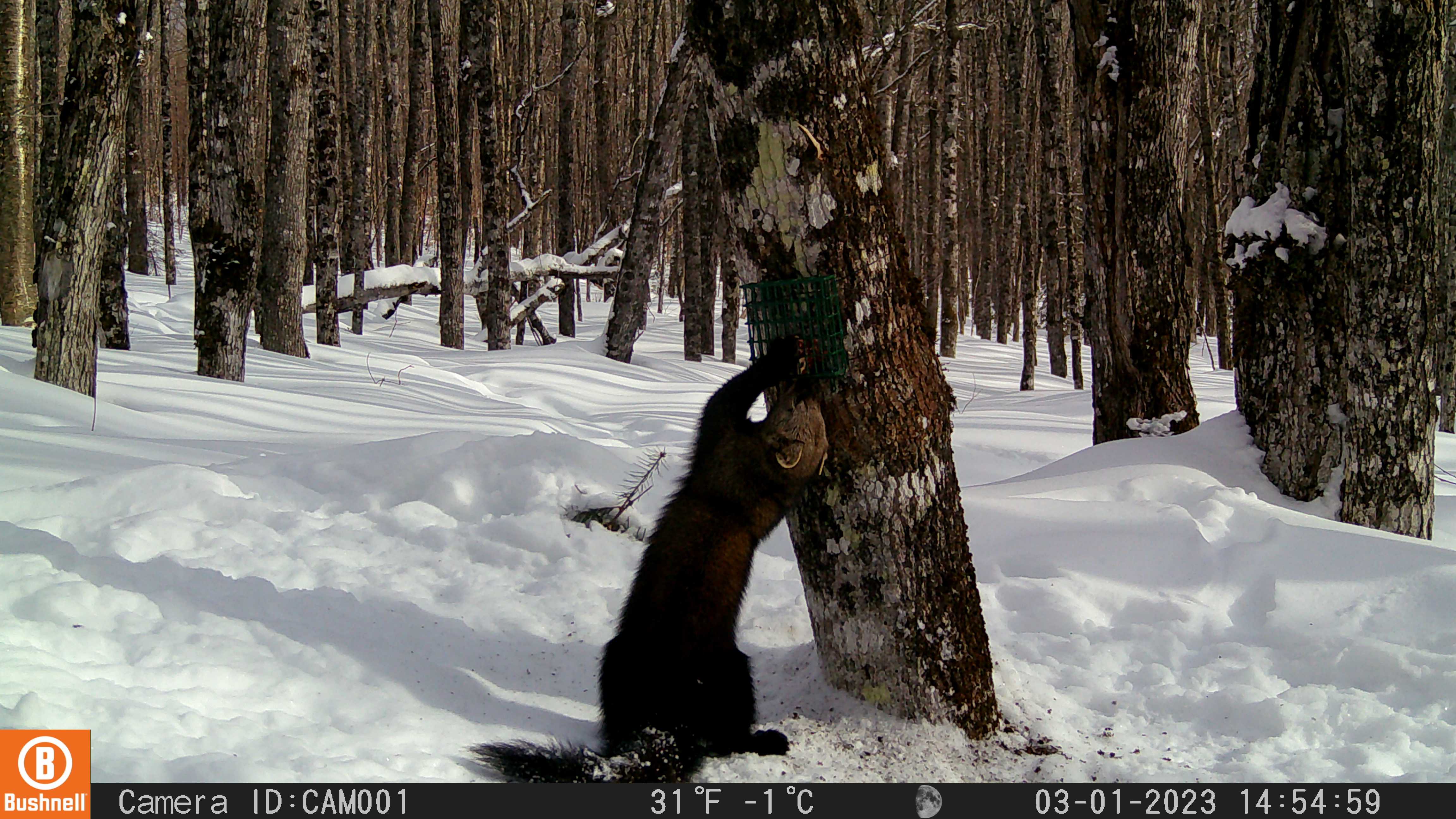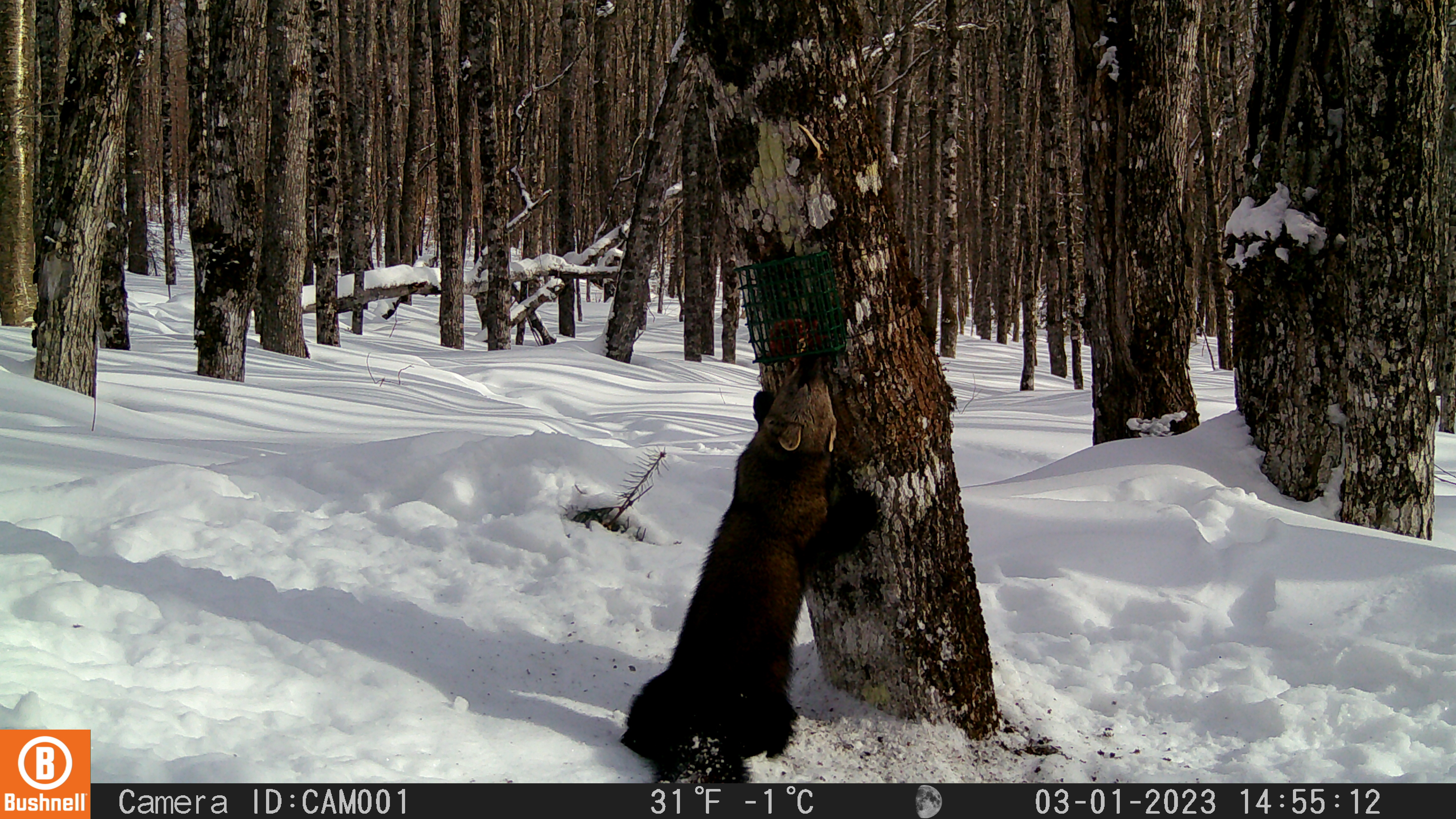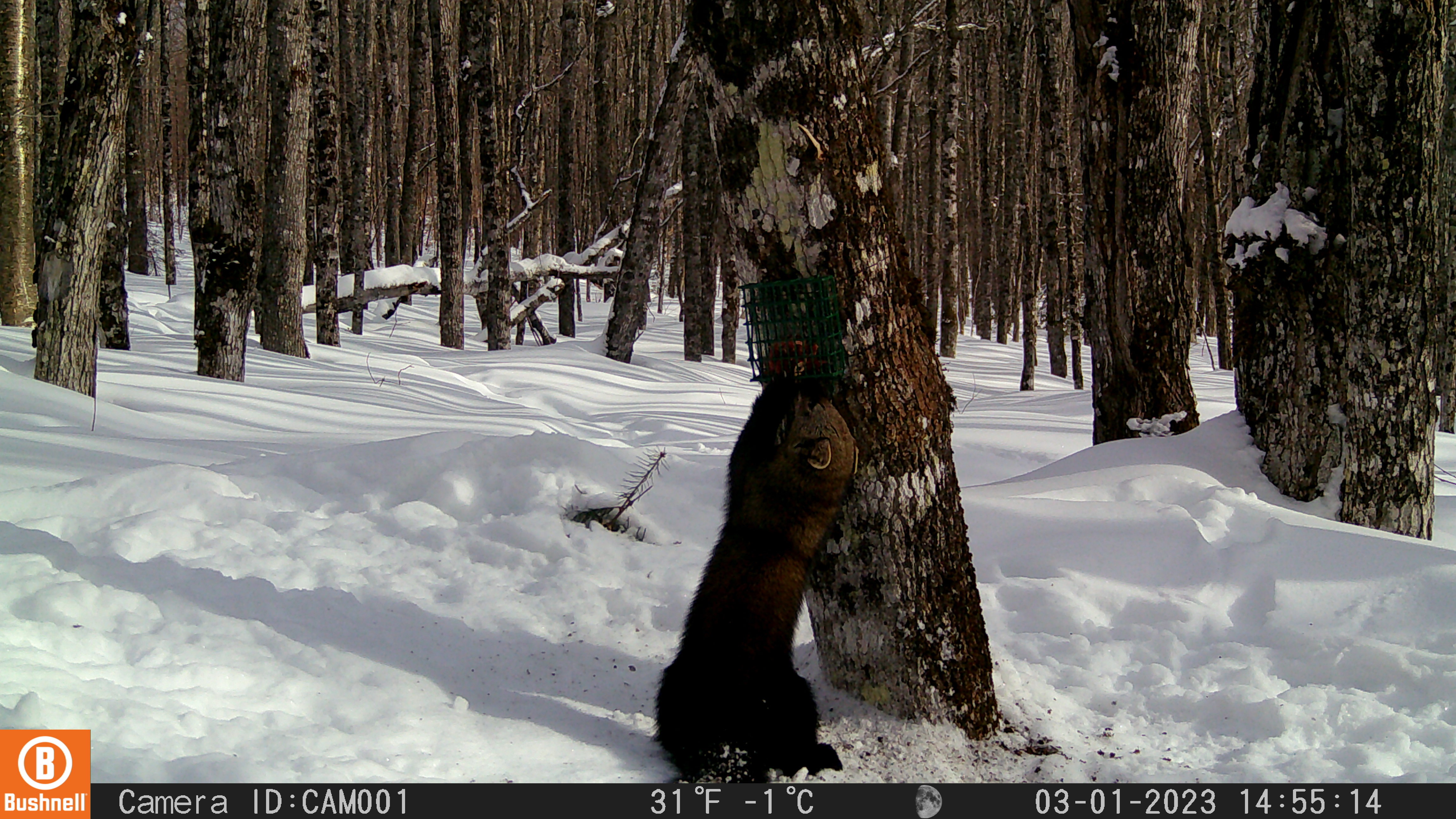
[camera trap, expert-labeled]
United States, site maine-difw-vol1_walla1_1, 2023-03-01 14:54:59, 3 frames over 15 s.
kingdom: Animalia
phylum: Chordata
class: Mammalia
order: Carnivora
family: Mustelidae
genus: Pekania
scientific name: Pekania pennanti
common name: fisher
Fisher (Pekania pennanti).